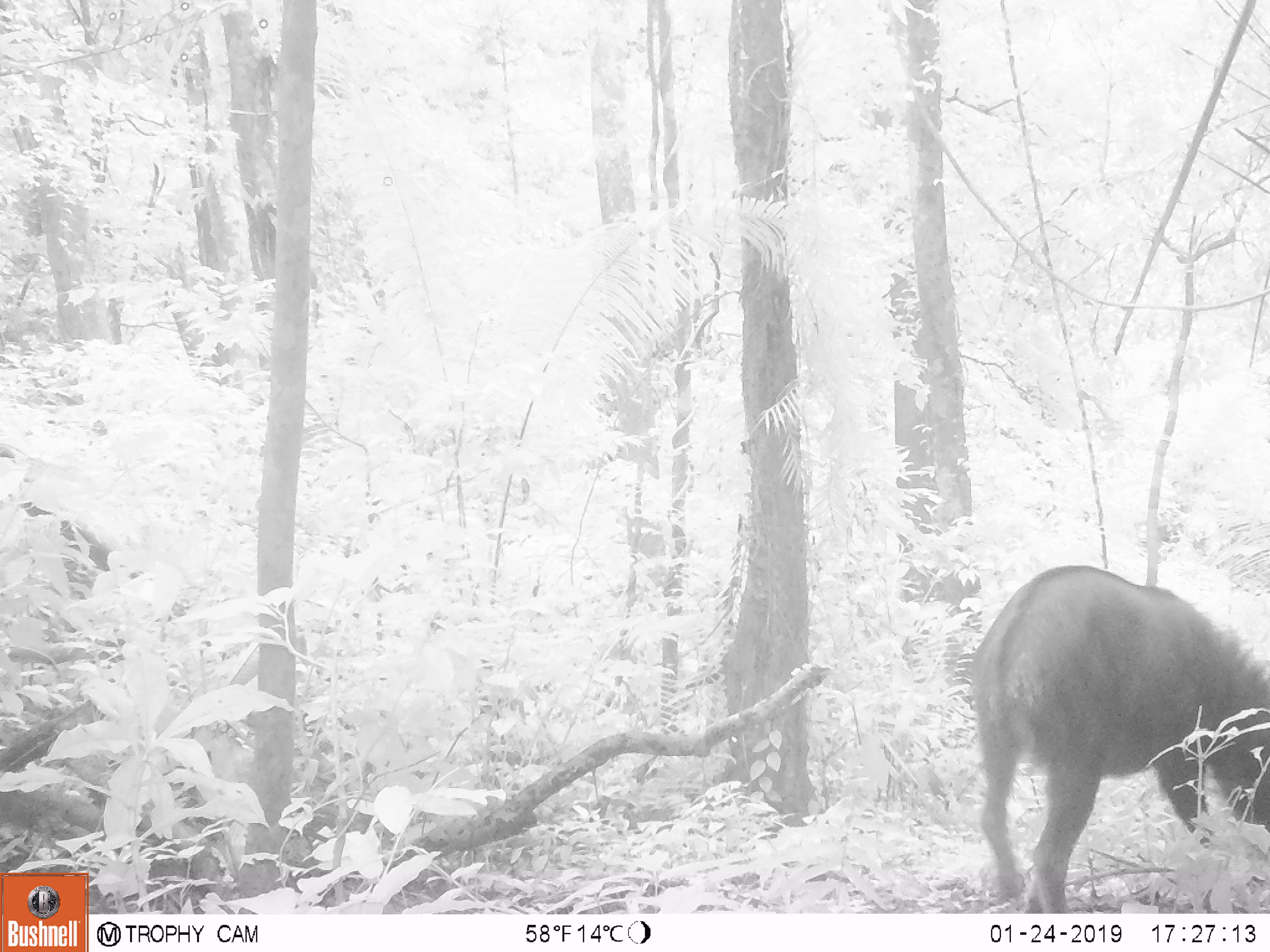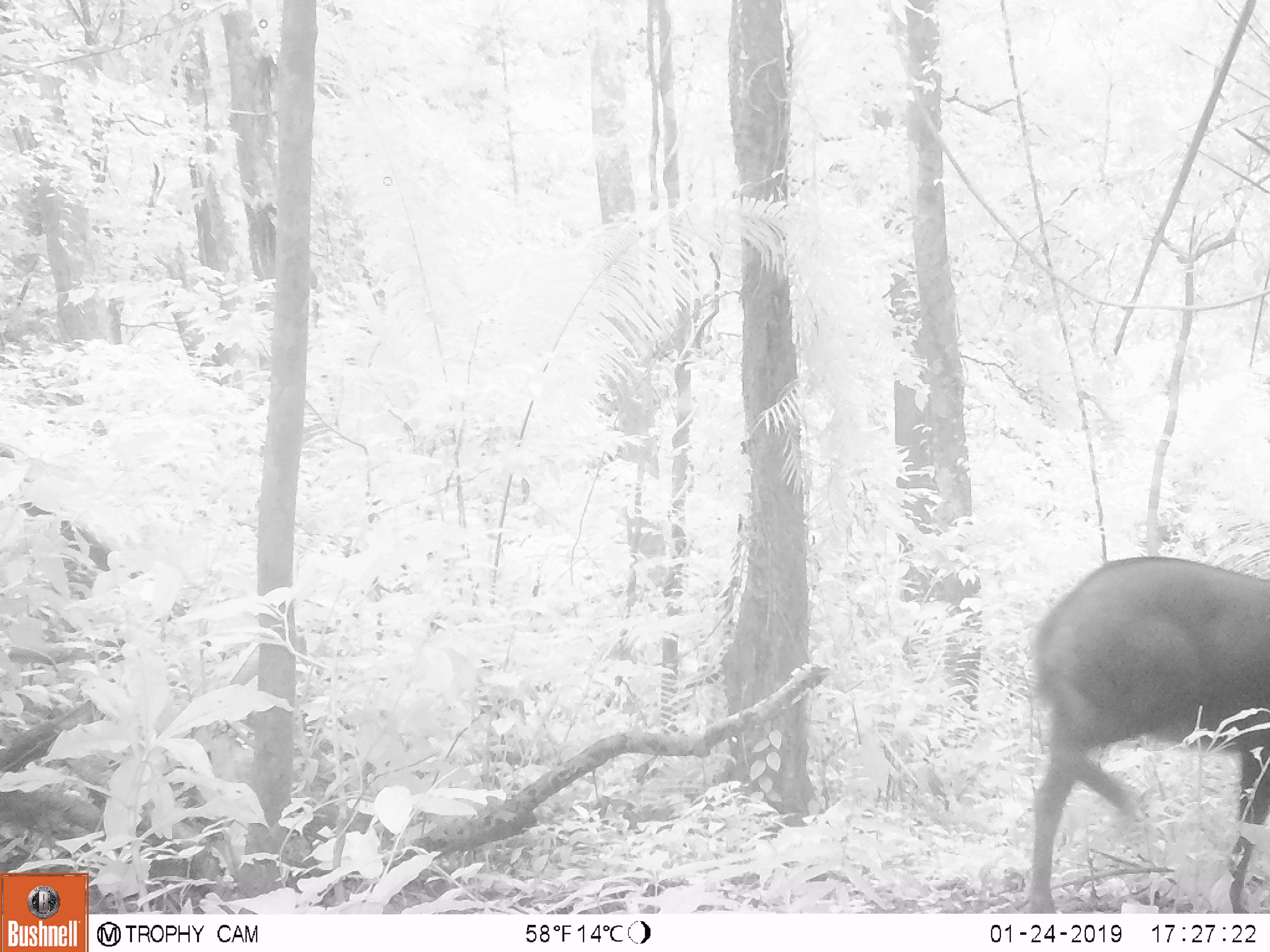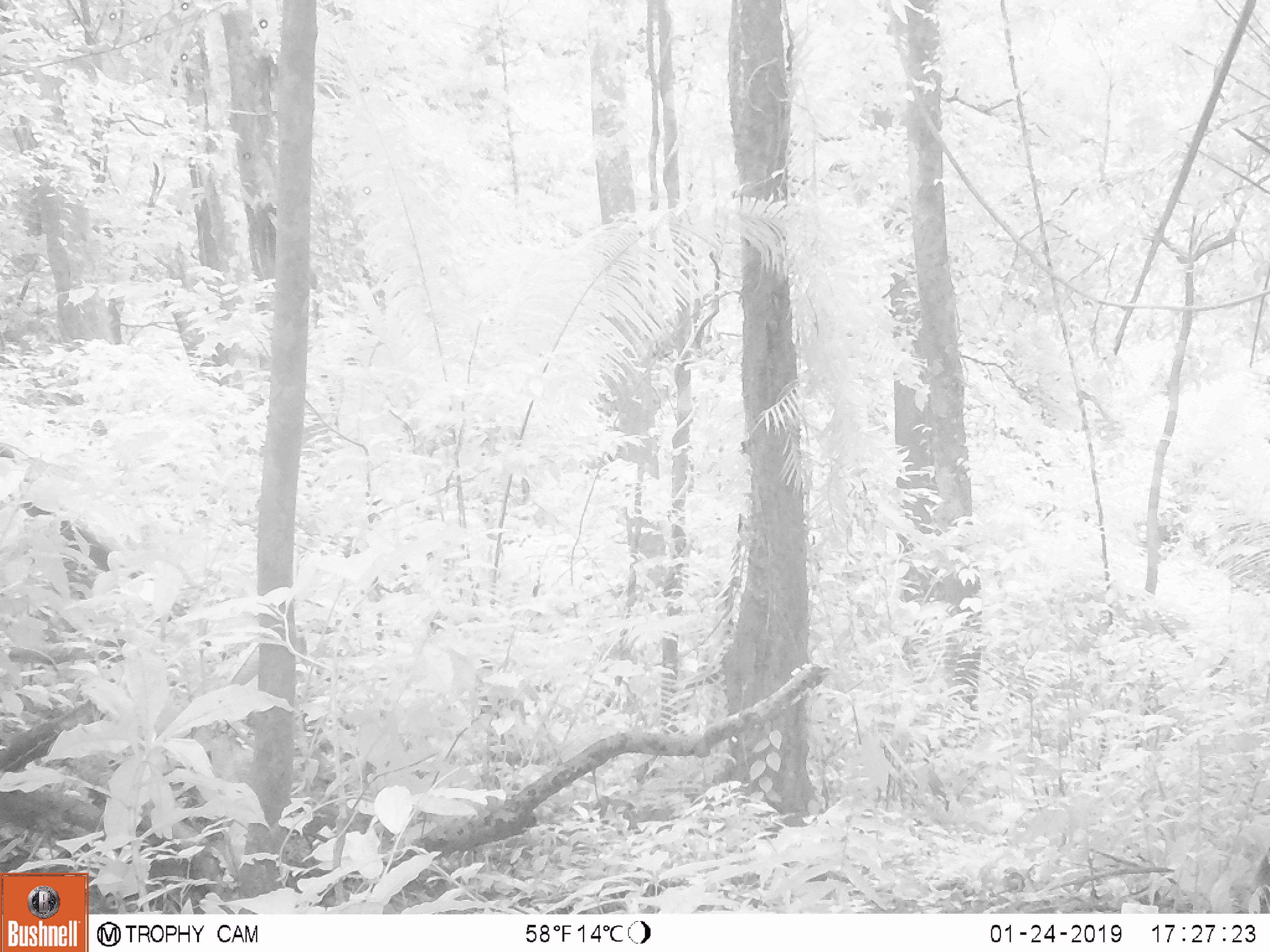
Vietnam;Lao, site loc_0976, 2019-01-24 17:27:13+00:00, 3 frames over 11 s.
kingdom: Animalia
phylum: Chordata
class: Mammalia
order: Artiodactyla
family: Bovidae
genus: Capricornis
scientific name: Capricornis sumatraensis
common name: chinese serow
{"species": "chinese serow (Capricornis sumatraensis)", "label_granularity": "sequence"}